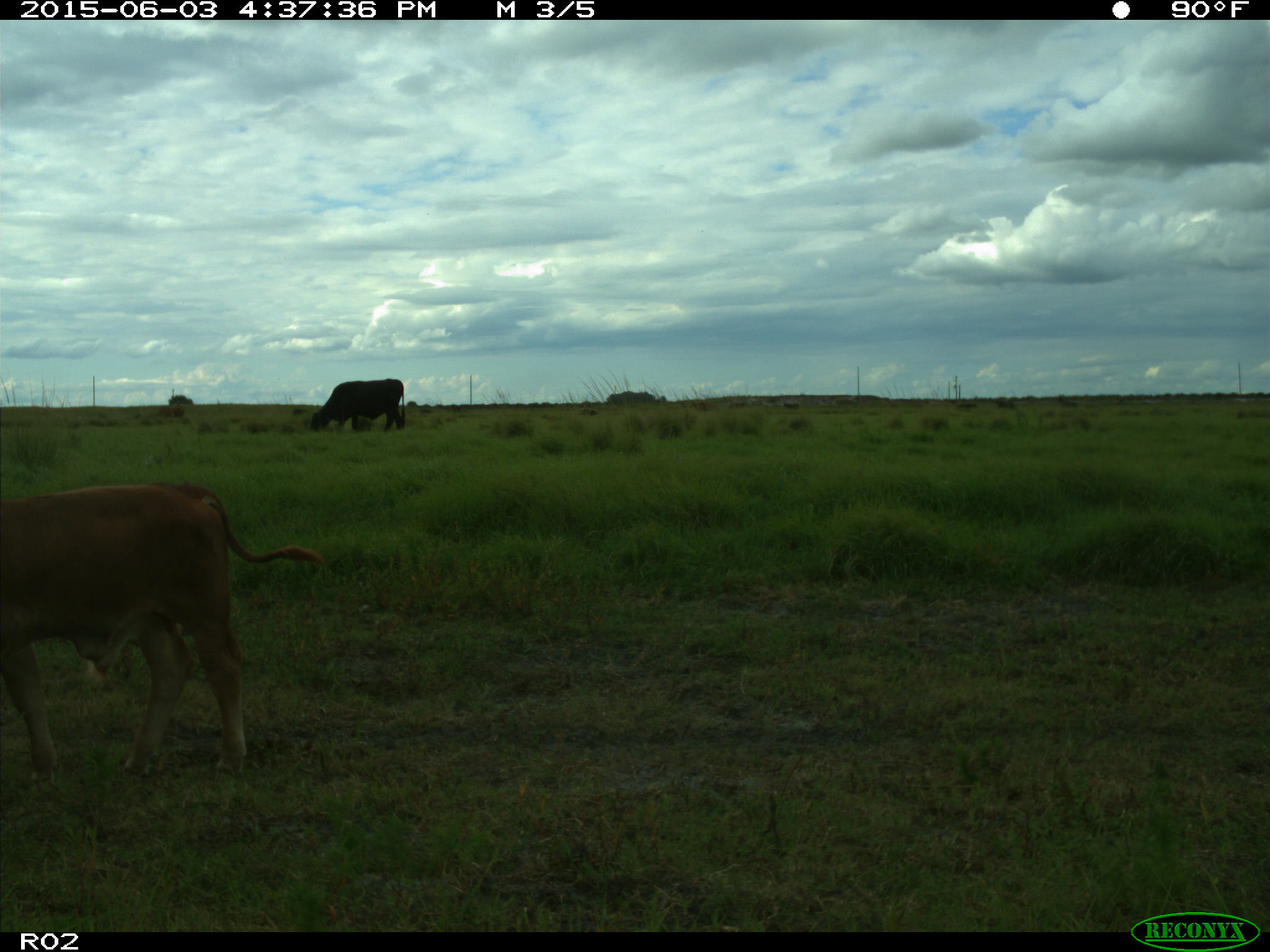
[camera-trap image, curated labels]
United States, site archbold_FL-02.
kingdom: Animalia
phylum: Chordata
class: Mammalia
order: Artiodactyla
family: Bovidae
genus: Bos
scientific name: Bos taurus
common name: domestic cow